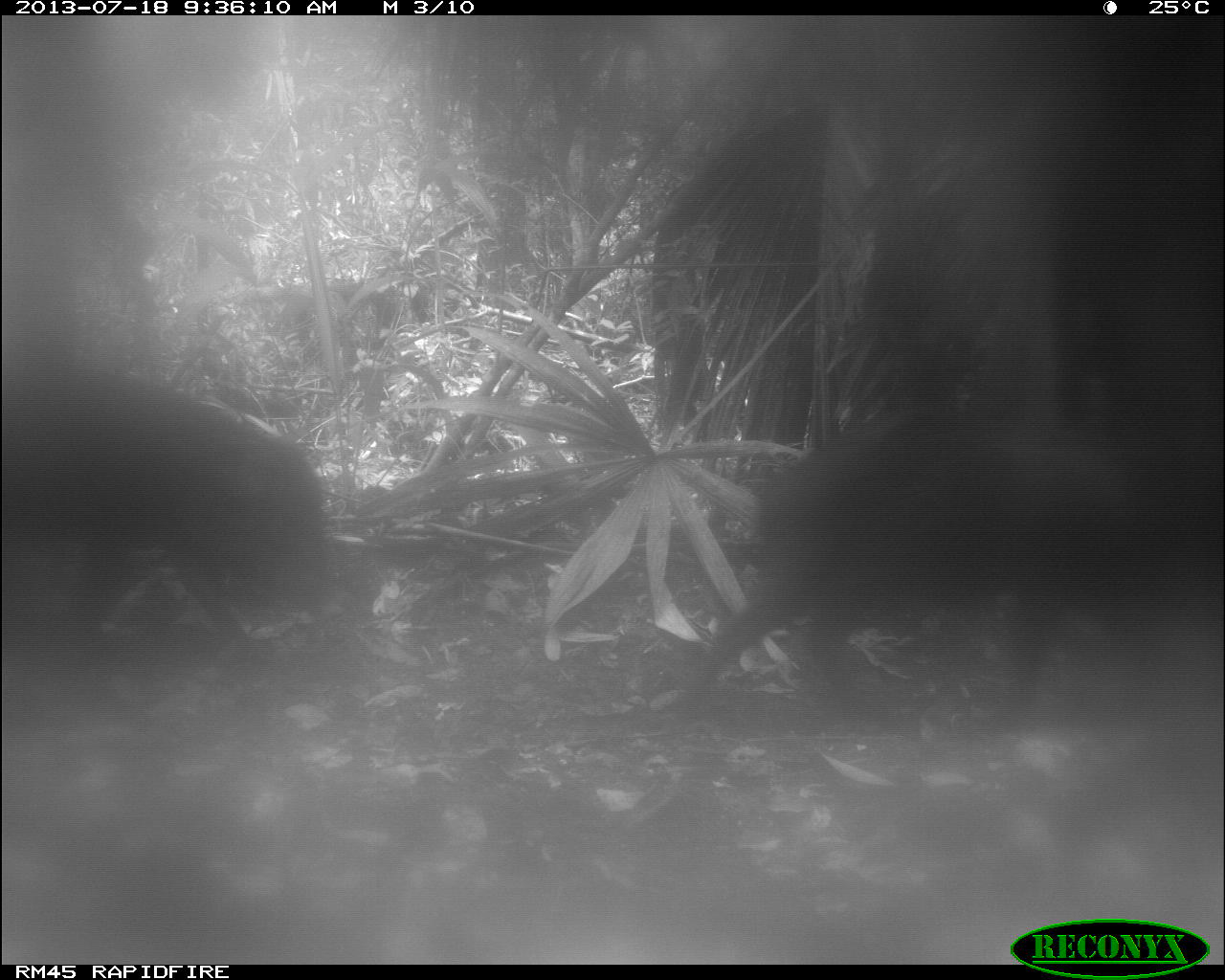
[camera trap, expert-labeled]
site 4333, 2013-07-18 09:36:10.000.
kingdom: Animalia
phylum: Chordata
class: Mammalia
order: Artiodactyla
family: Tayassuidae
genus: Tayassu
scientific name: Tayassu pecari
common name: white-lipped peccary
Tayassu pecari (white-lipped peccary), count 2.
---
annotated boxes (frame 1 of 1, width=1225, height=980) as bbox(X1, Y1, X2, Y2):
tayassu pecari: bbox(675, 405, 1191, 704); bbox(0, 359, 330, 655)